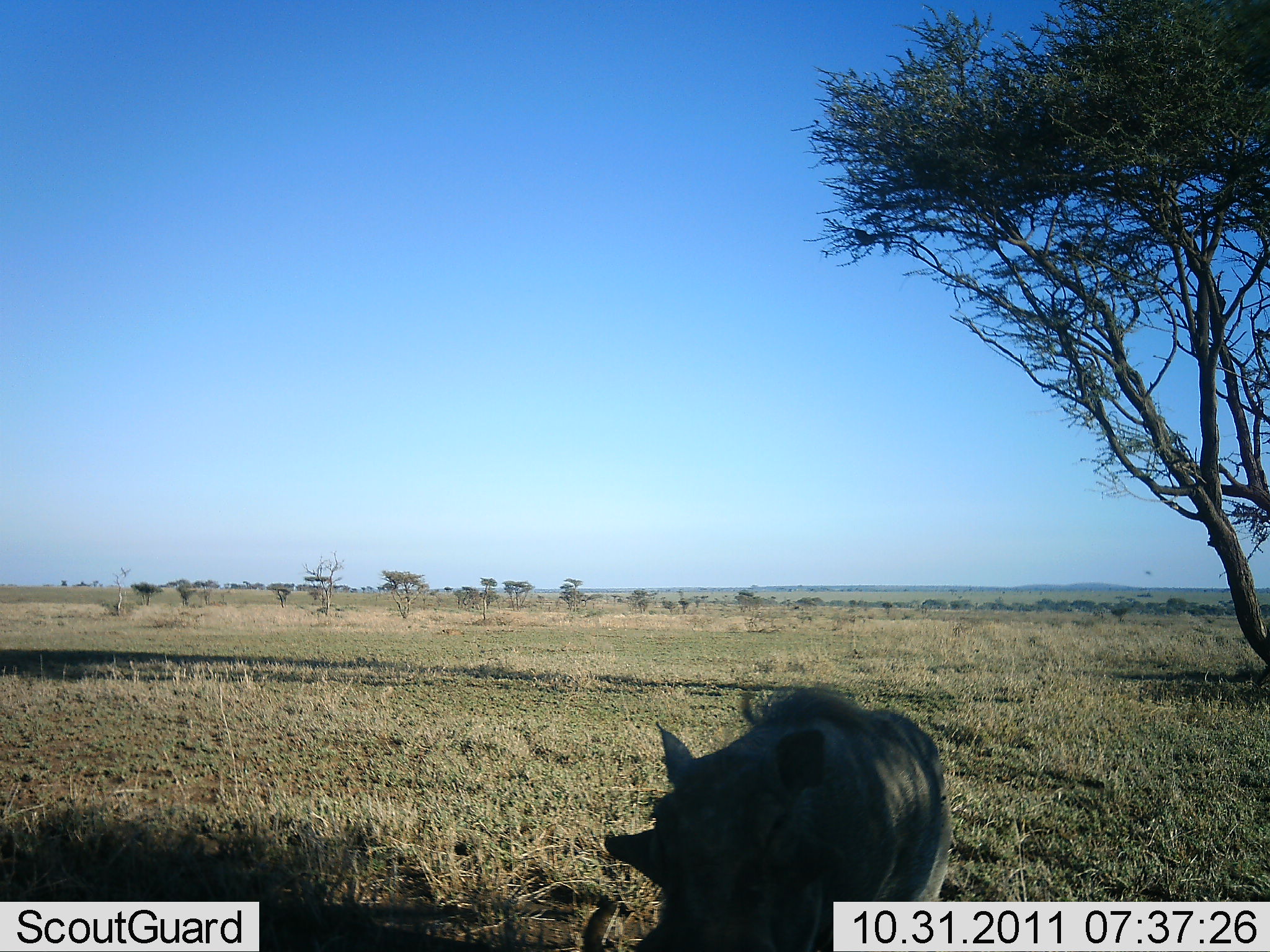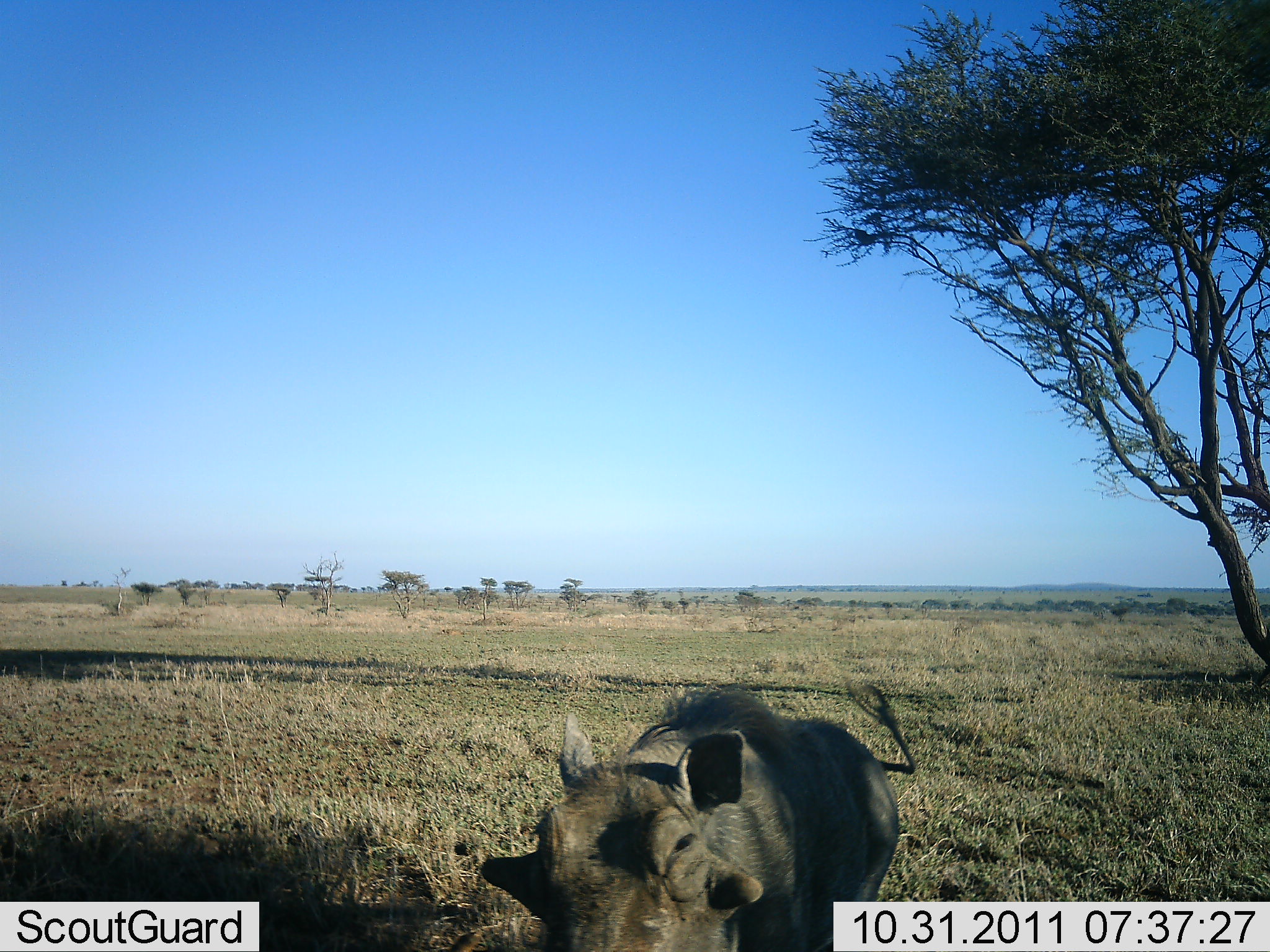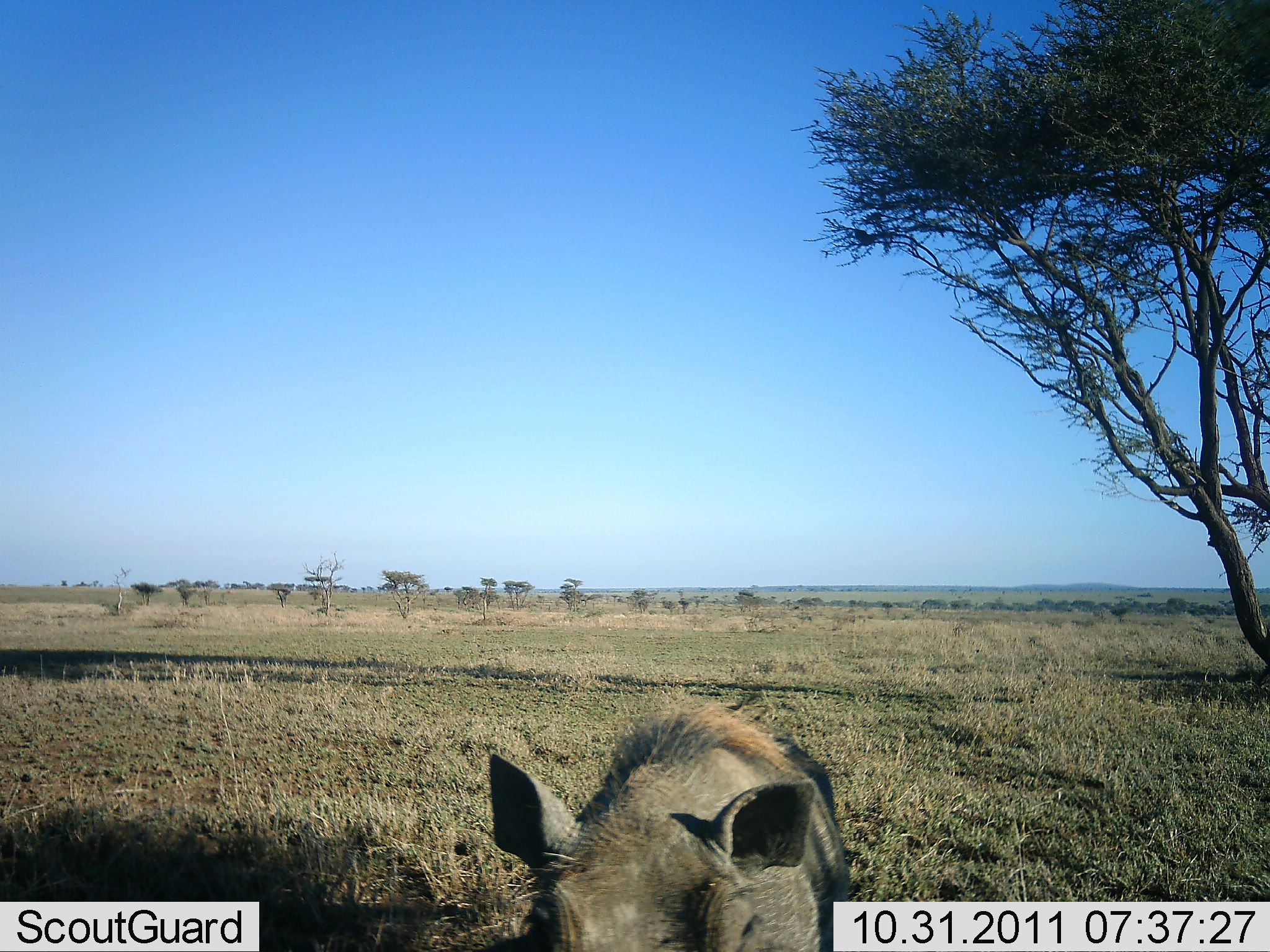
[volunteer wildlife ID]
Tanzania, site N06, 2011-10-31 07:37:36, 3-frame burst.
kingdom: Animalia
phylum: Chordata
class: Mammalia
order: Artiodactyla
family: Suidae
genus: Phacochoerus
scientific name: Phacochoerus africanus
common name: warthog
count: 1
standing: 12%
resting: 0%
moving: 81%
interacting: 0%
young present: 0%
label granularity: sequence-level